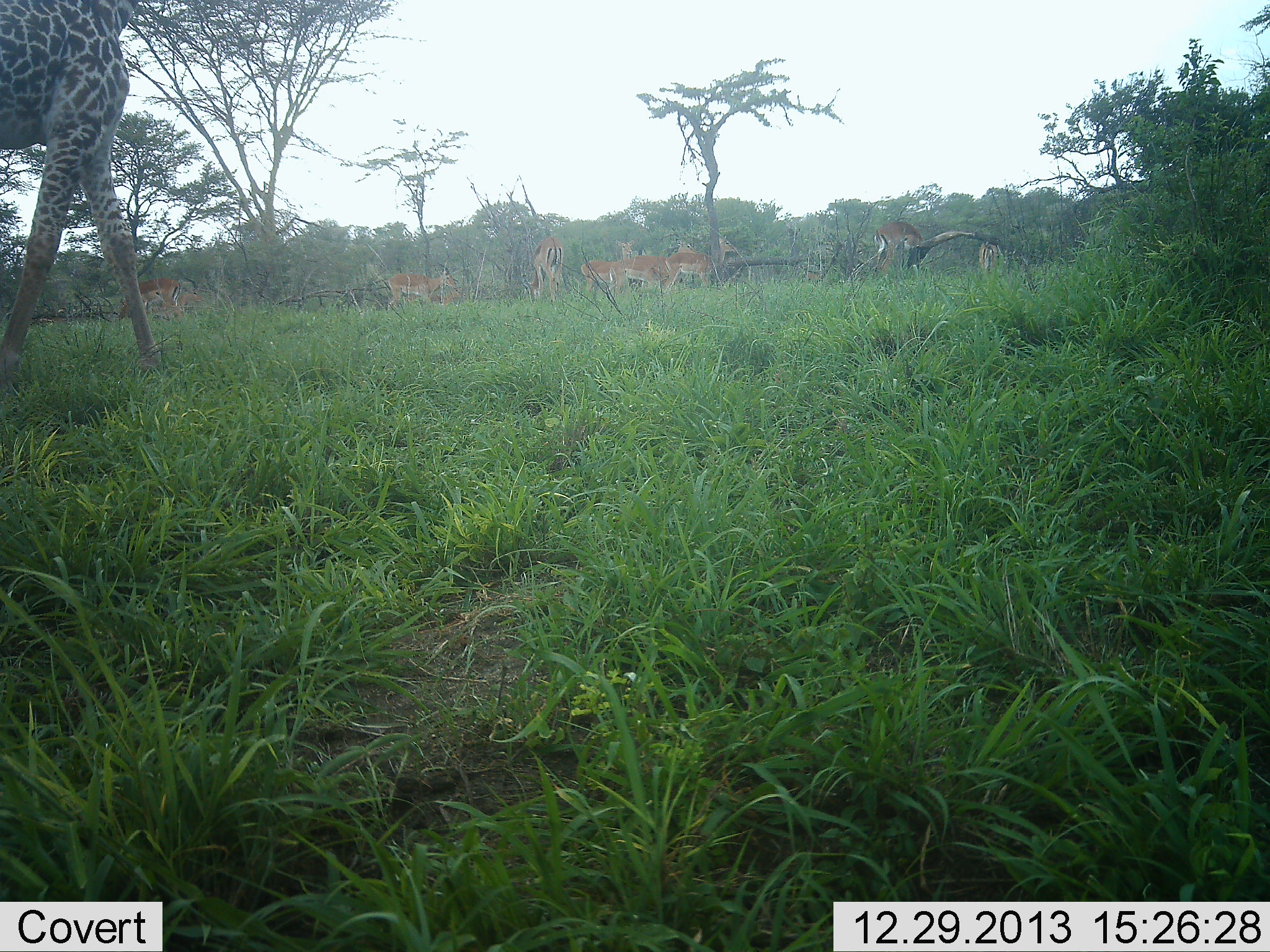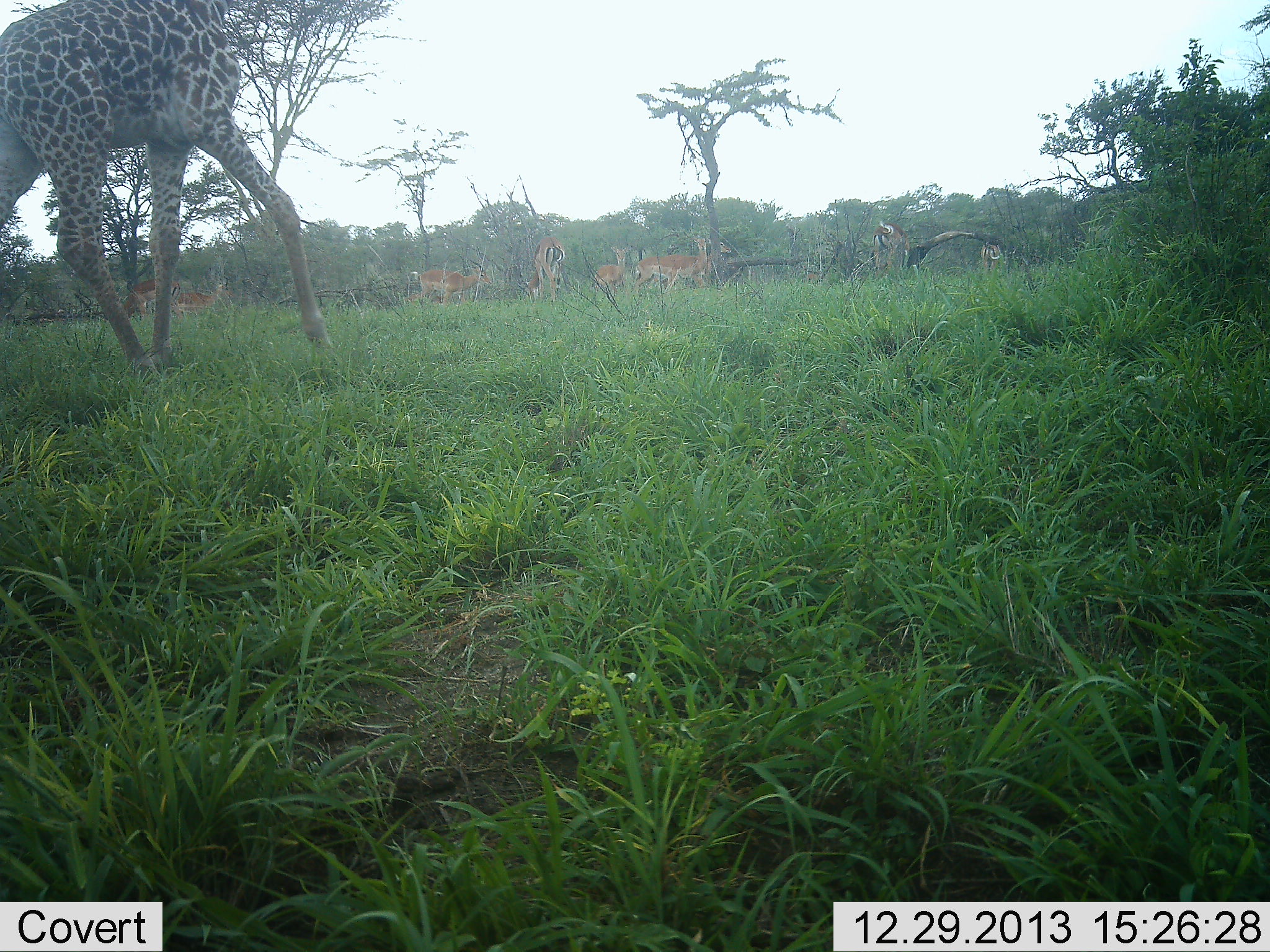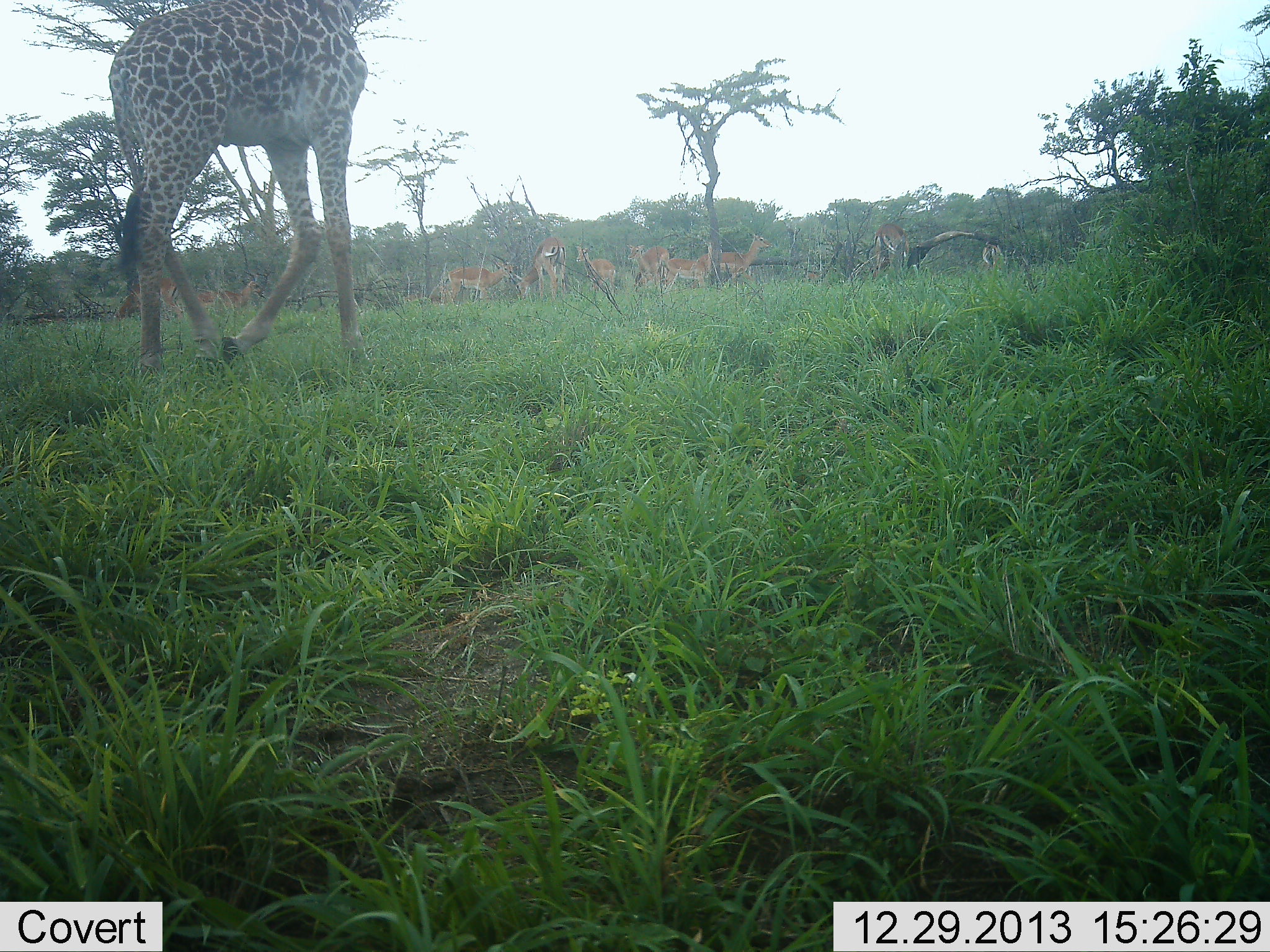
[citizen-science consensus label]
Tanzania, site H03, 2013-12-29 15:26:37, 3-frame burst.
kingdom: Animalia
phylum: Chordata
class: Mammalia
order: Artiodactyla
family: Giraffidae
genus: Giraffa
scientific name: Giraffa camelopardalis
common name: giraffe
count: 1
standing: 0%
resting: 0%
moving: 100%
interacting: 0%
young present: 0%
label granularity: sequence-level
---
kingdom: Animalia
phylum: Chordata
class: Mammalia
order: Artiodactyla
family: Bovidae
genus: Aepyceros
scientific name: Aepyceros melampus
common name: impala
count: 10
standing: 30%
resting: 0%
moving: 80%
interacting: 0%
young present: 0%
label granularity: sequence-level